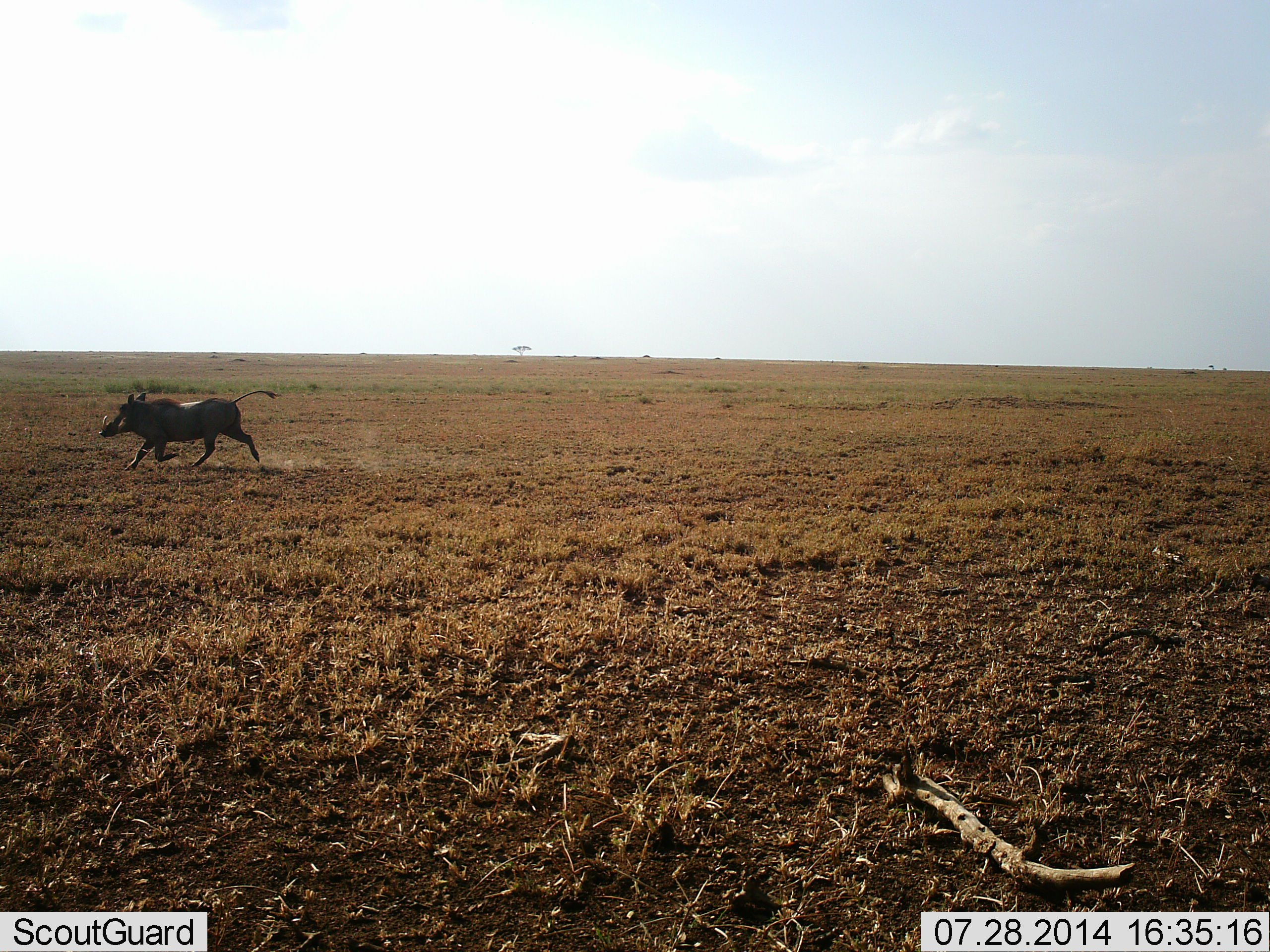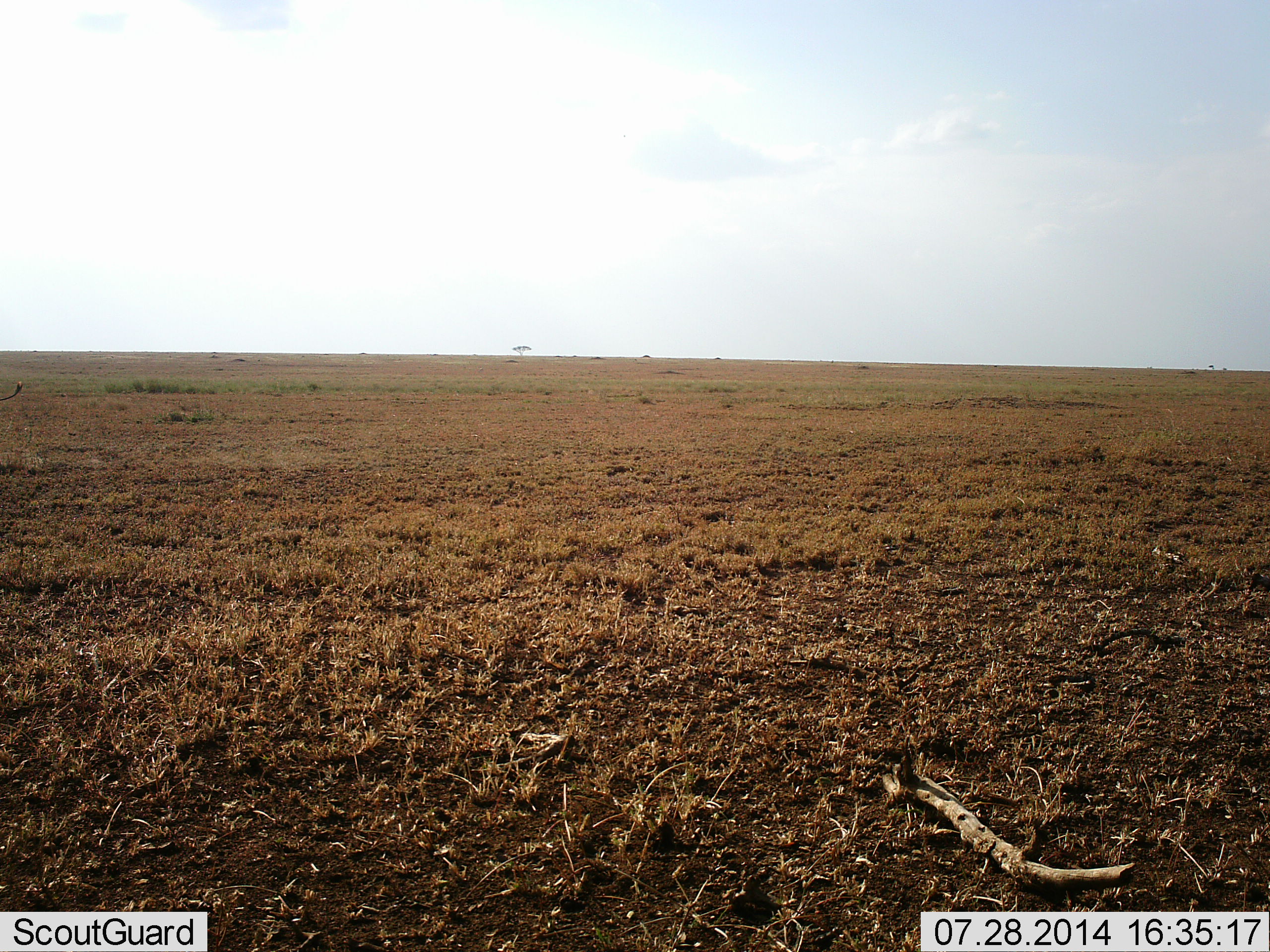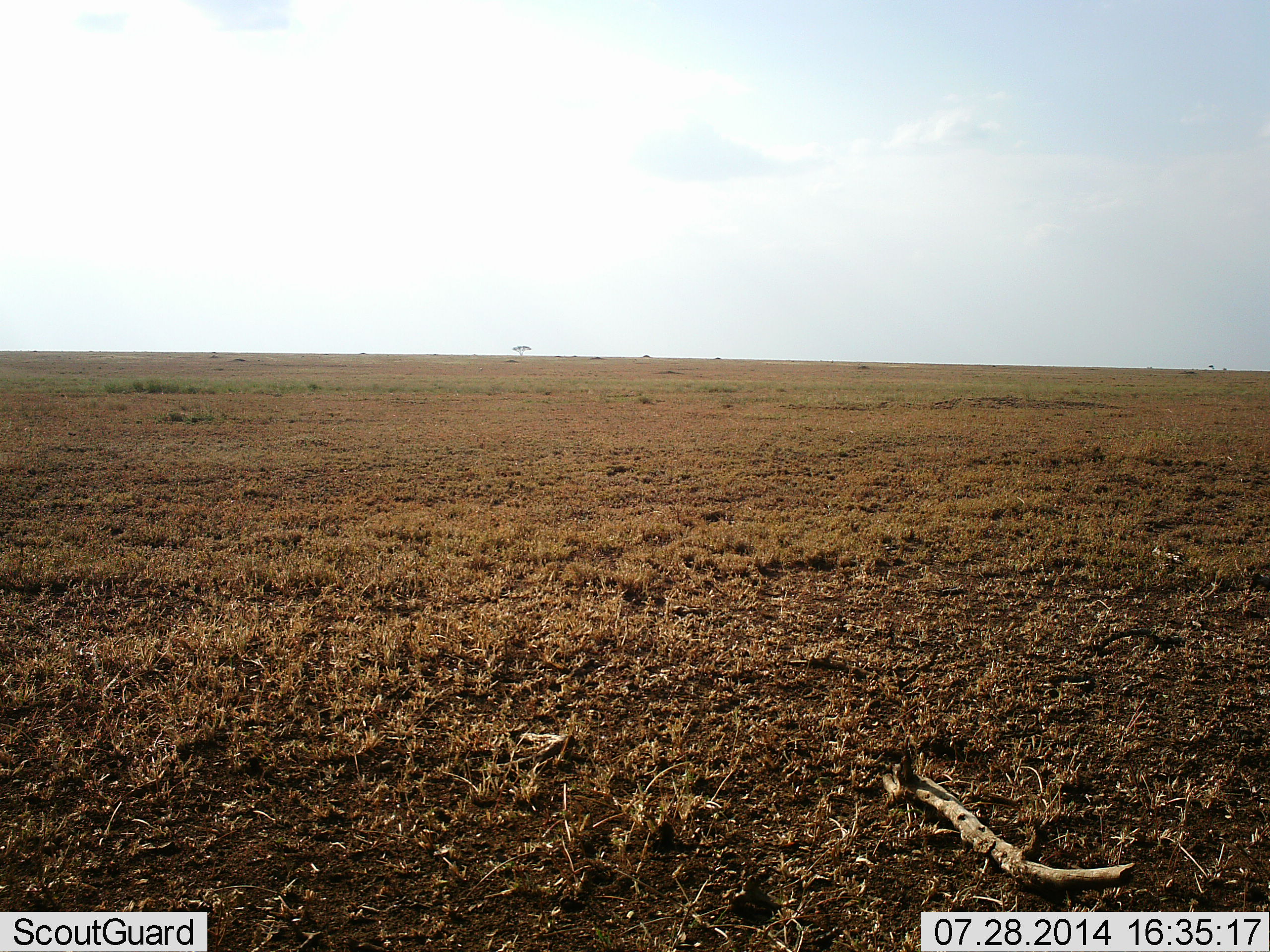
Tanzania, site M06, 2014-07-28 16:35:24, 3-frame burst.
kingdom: Animalia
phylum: Chordata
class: Mammalia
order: Artiodactyla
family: Suidae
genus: Phacochoerus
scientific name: Phacochoerus africanus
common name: warthog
Warthog (Phacochoerus africanus), count 1. Behavior (volunteer vote fractions): standing 0%, resting 0%, moving 100%, interacting 10%. Young present (vote fraction): 0%. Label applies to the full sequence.